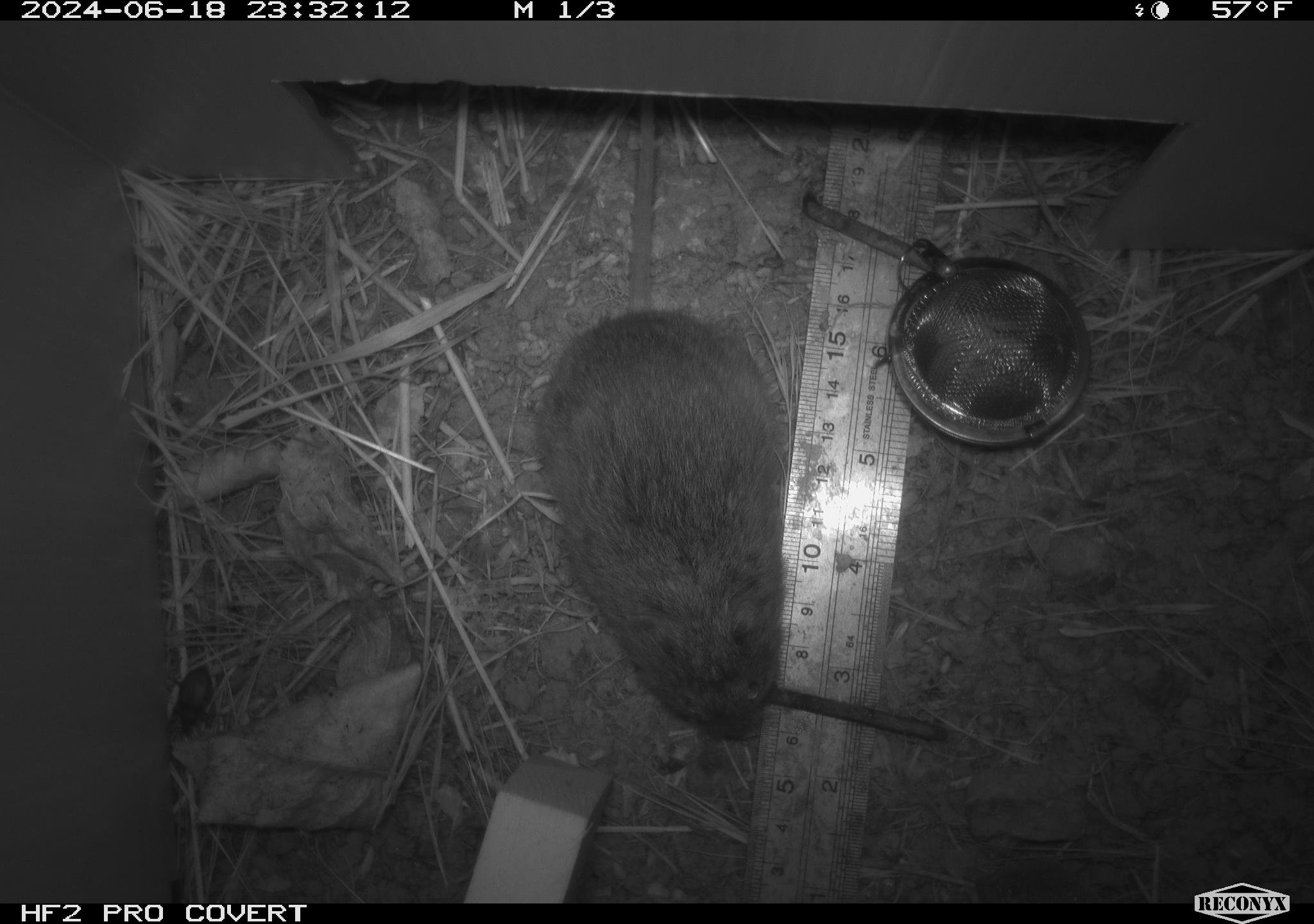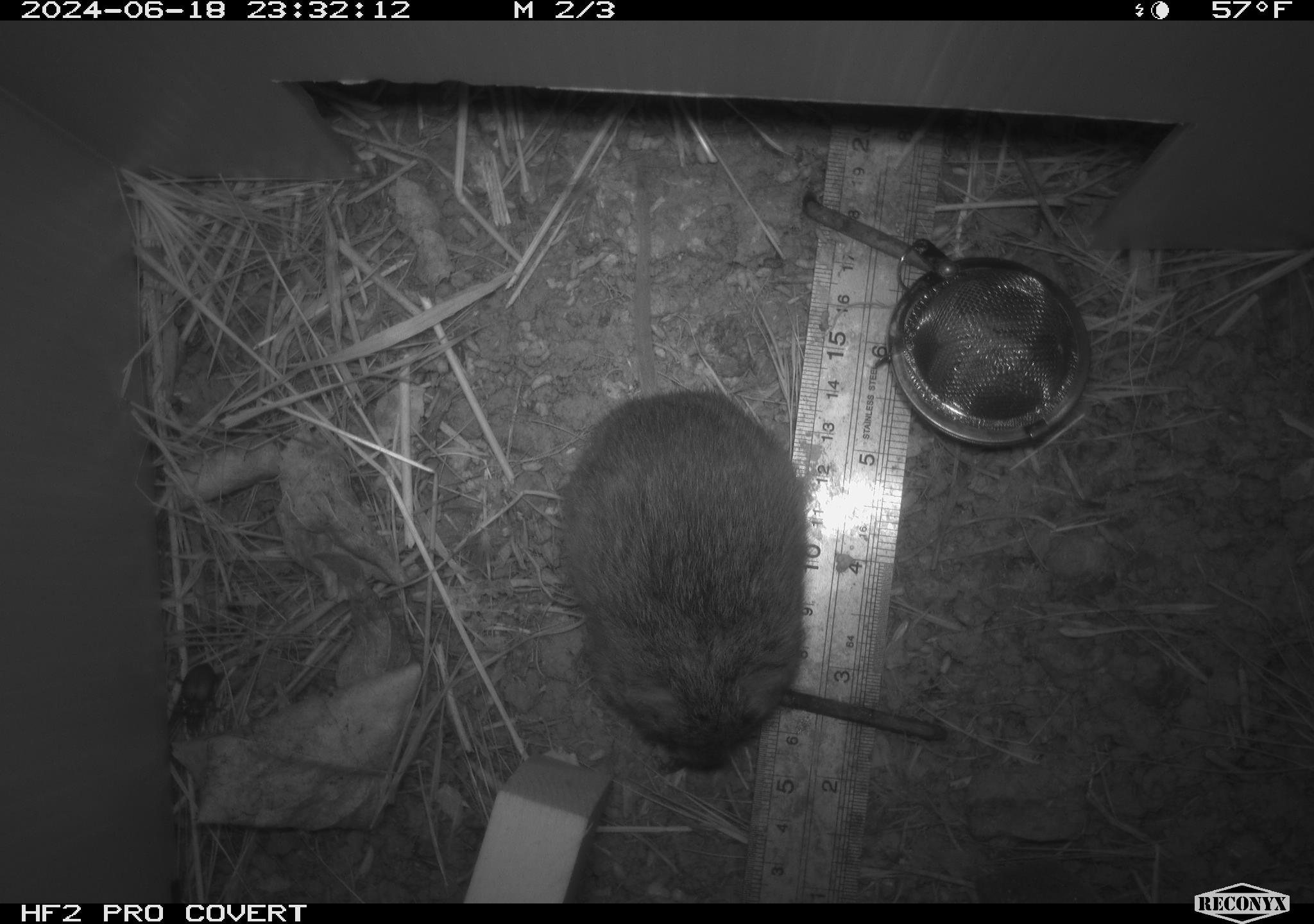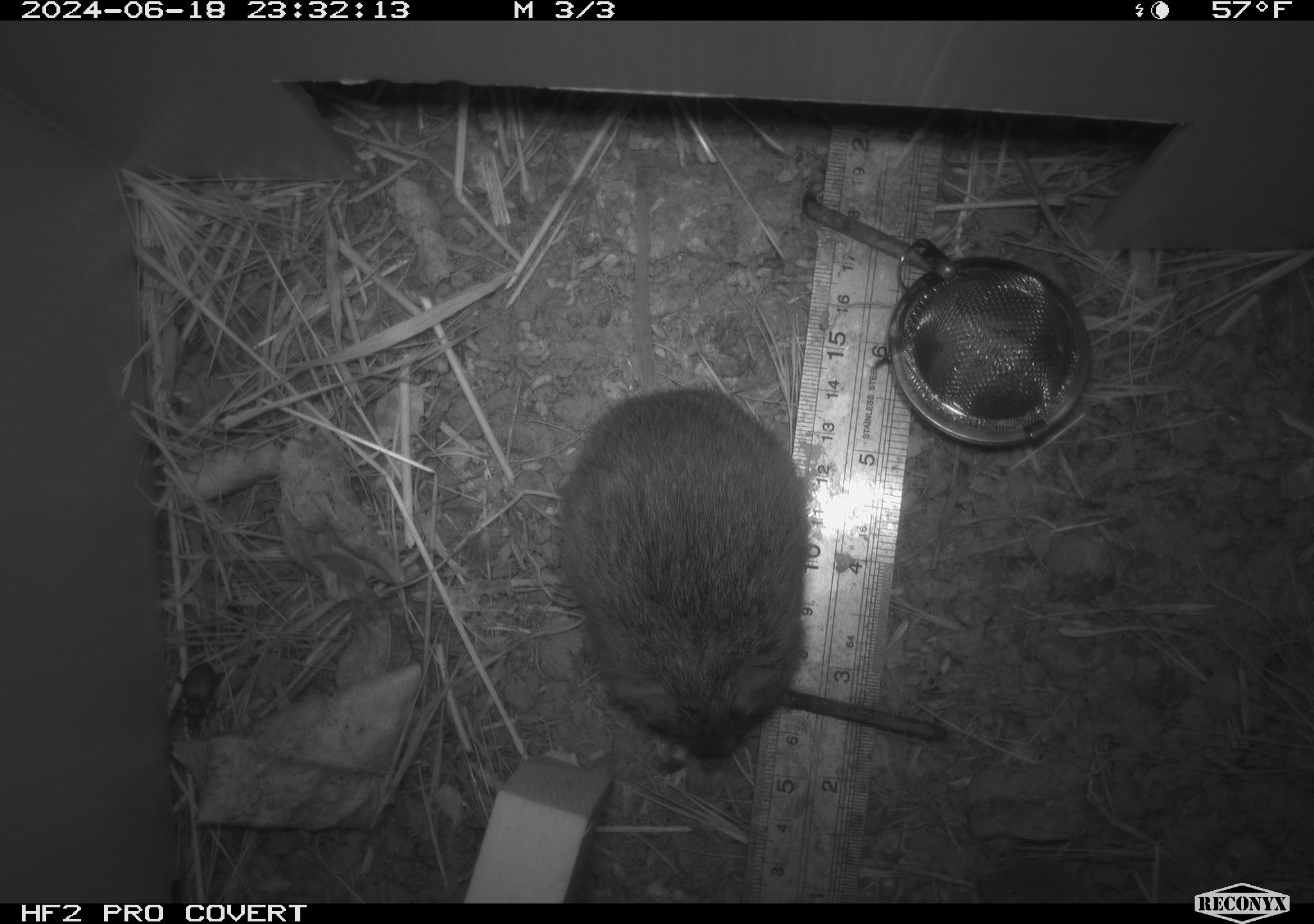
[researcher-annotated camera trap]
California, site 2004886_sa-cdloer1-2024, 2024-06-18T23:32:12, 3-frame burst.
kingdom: Animalia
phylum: Chordata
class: Mammalia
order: Rodentia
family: Cricetidae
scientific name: Arvicolinae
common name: voles, lemmings, and muskrats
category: arvicolinae subfamily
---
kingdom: Animalia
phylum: Arthropoda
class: Insecta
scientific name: Insecta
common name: insect